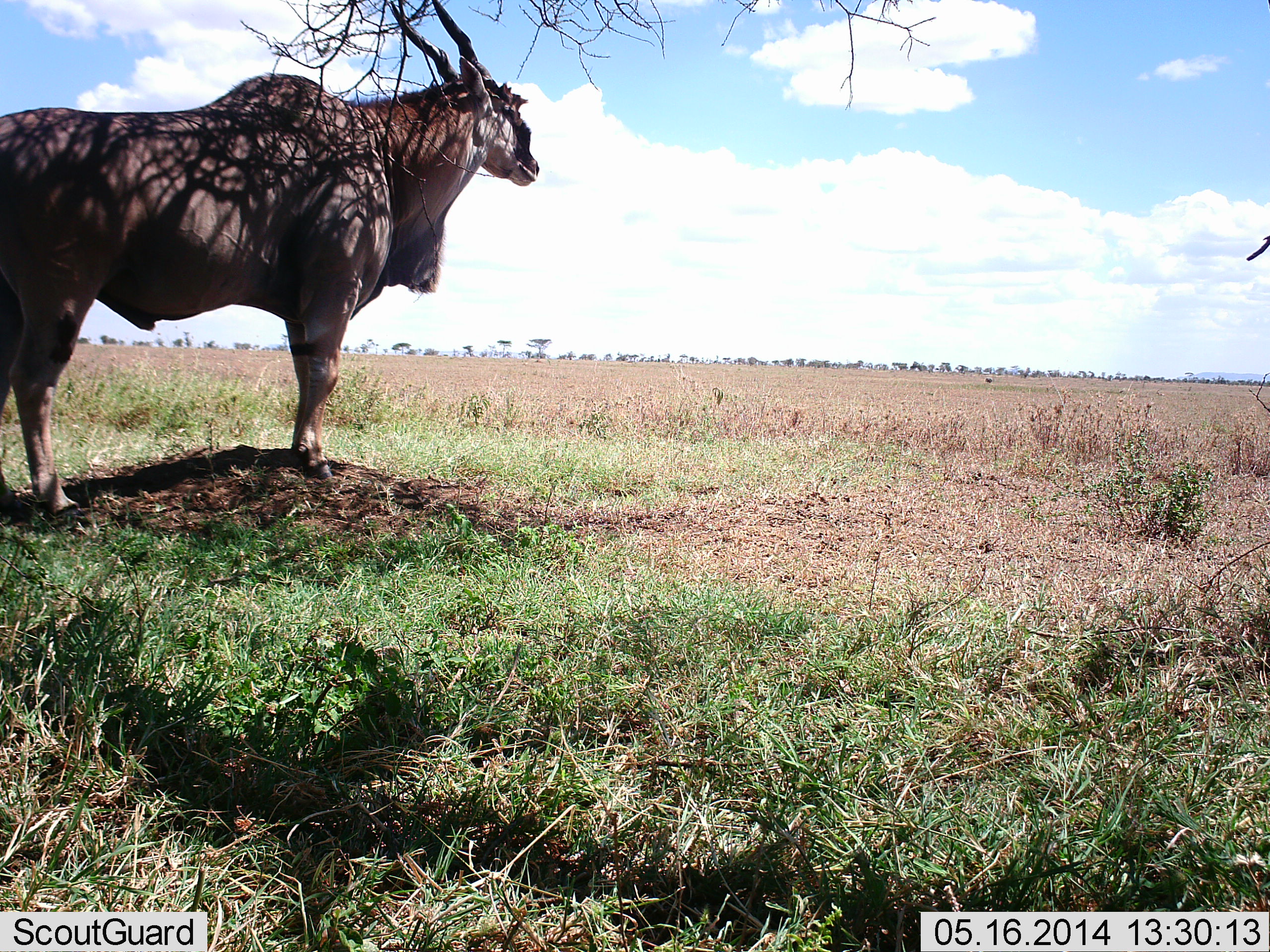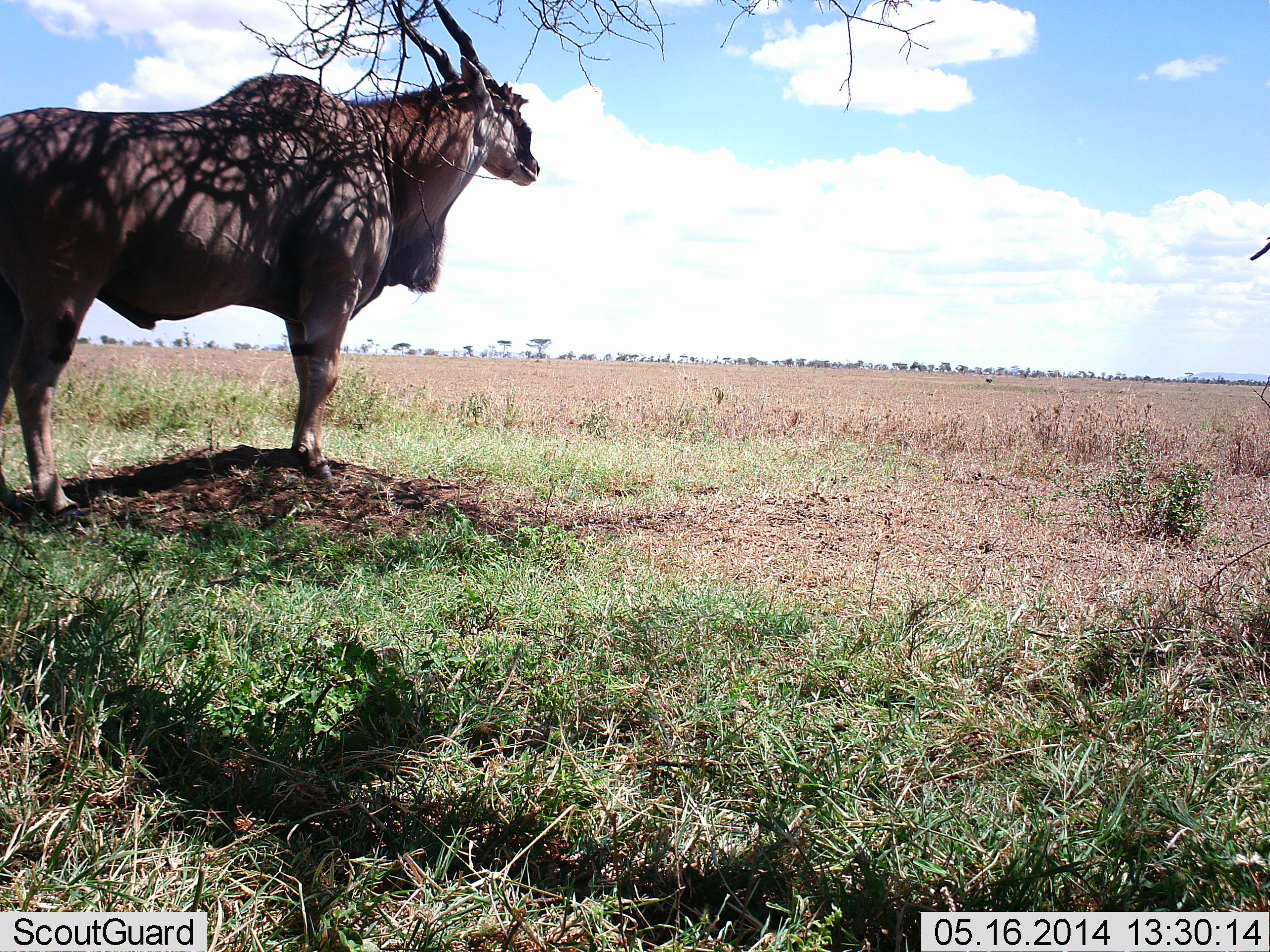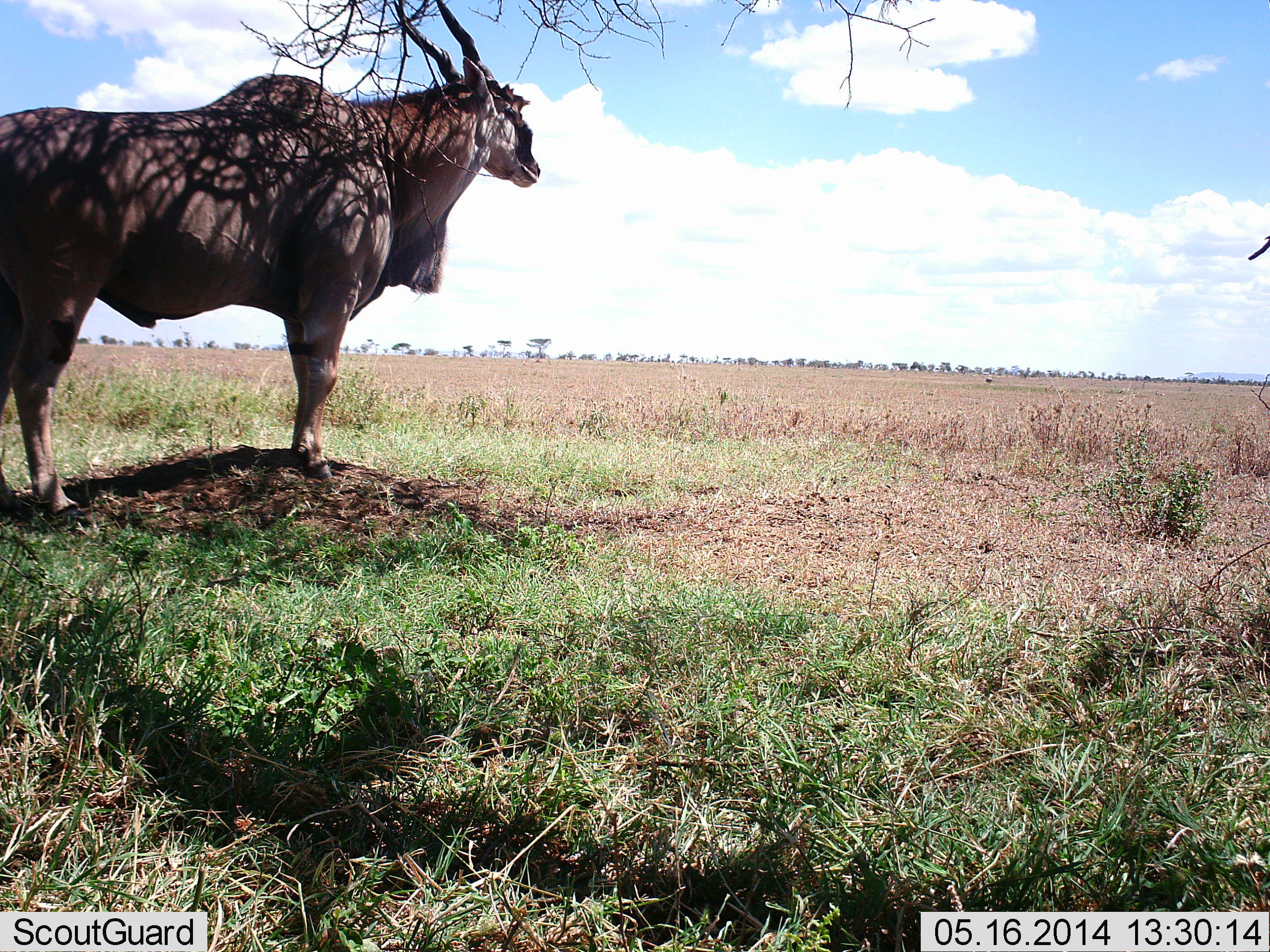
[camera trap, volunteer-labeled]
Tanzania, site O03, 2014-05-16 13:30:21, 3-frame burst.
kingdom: Animalia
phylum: Chordata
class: Mammalia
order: Artiodactyla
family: Bovidae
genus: Tragelaphus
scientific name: Tragelaphus oryx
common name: eland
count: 1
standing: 100%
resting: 0%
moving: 0%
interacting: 0%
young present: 0%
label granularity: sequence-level